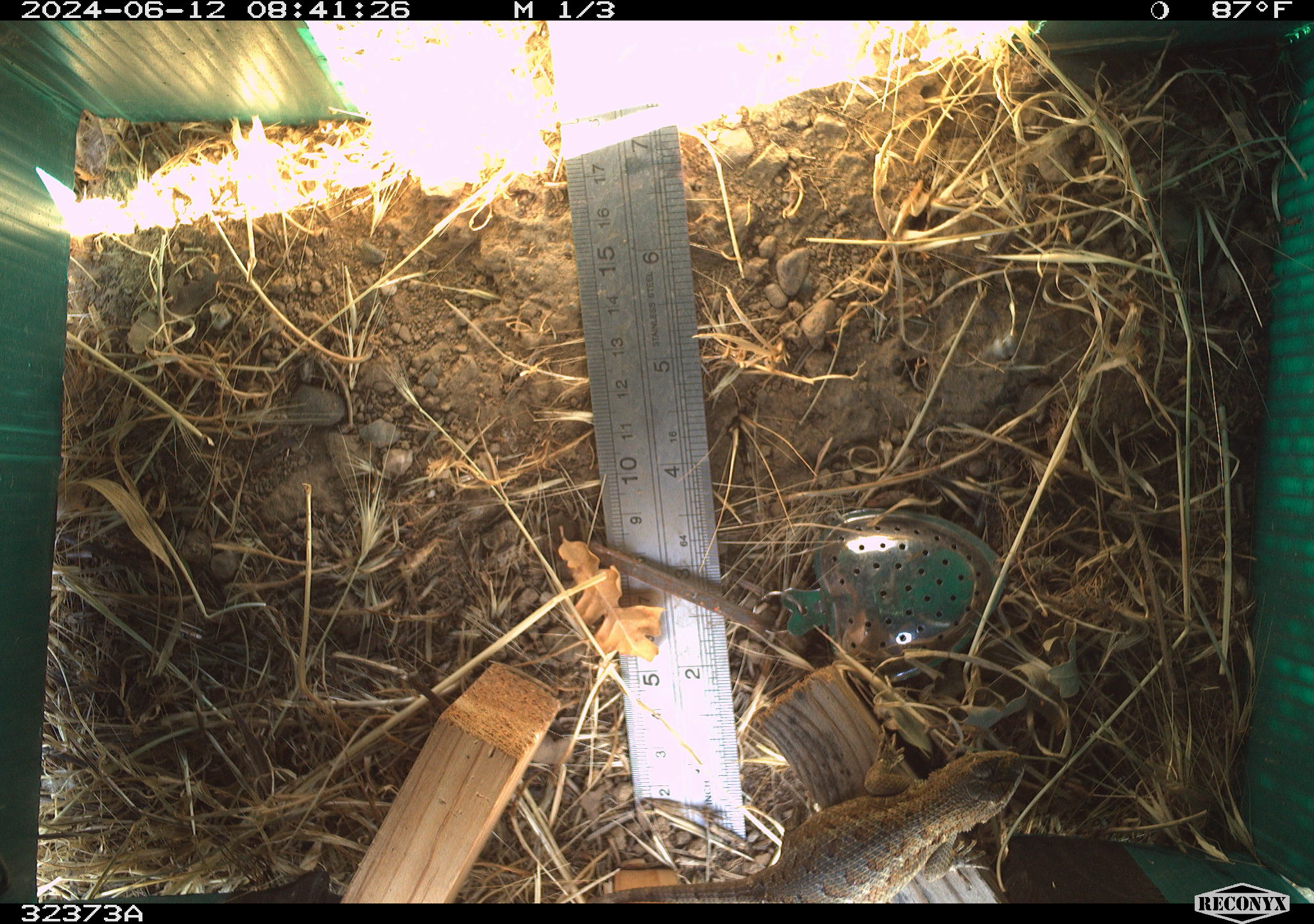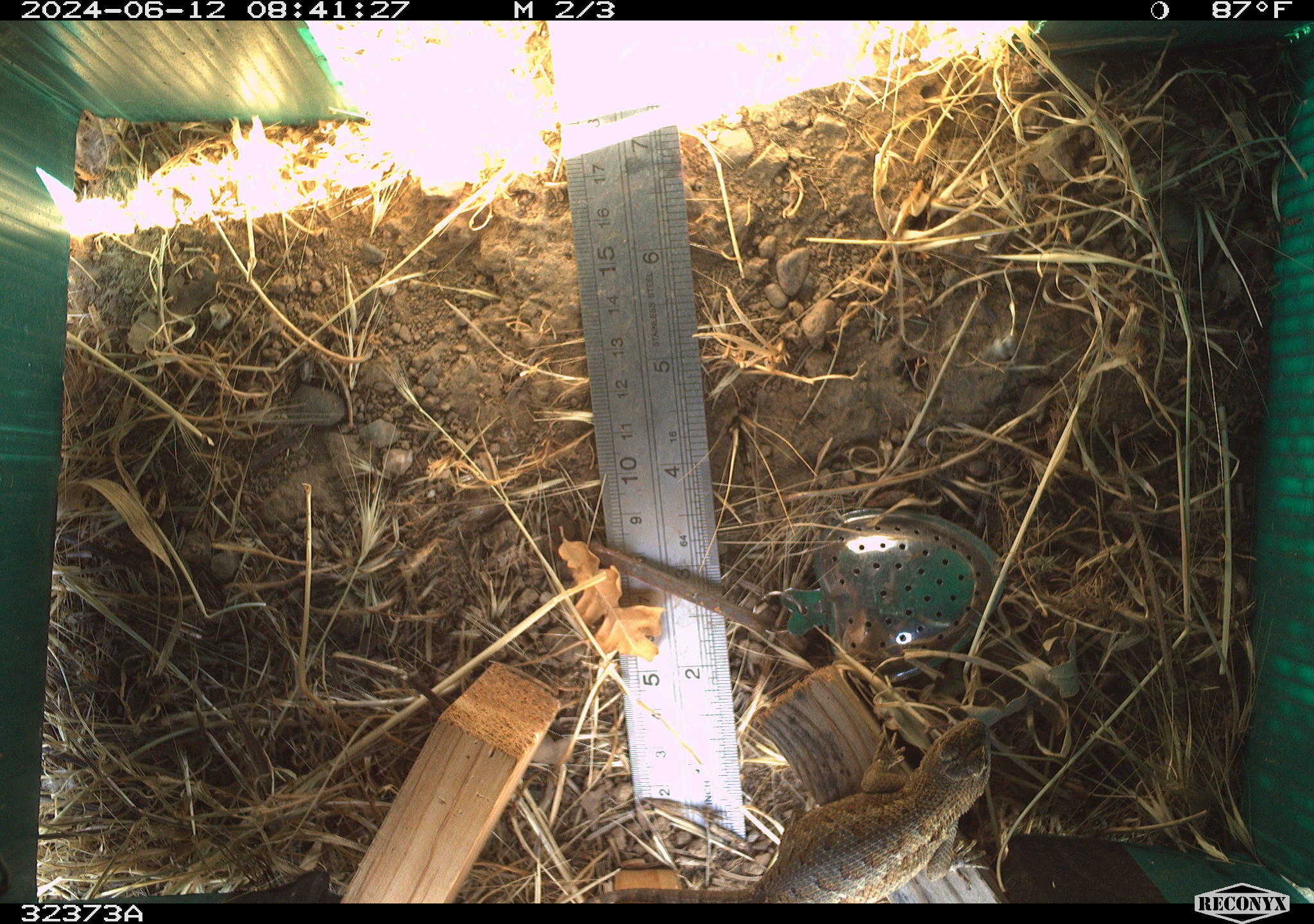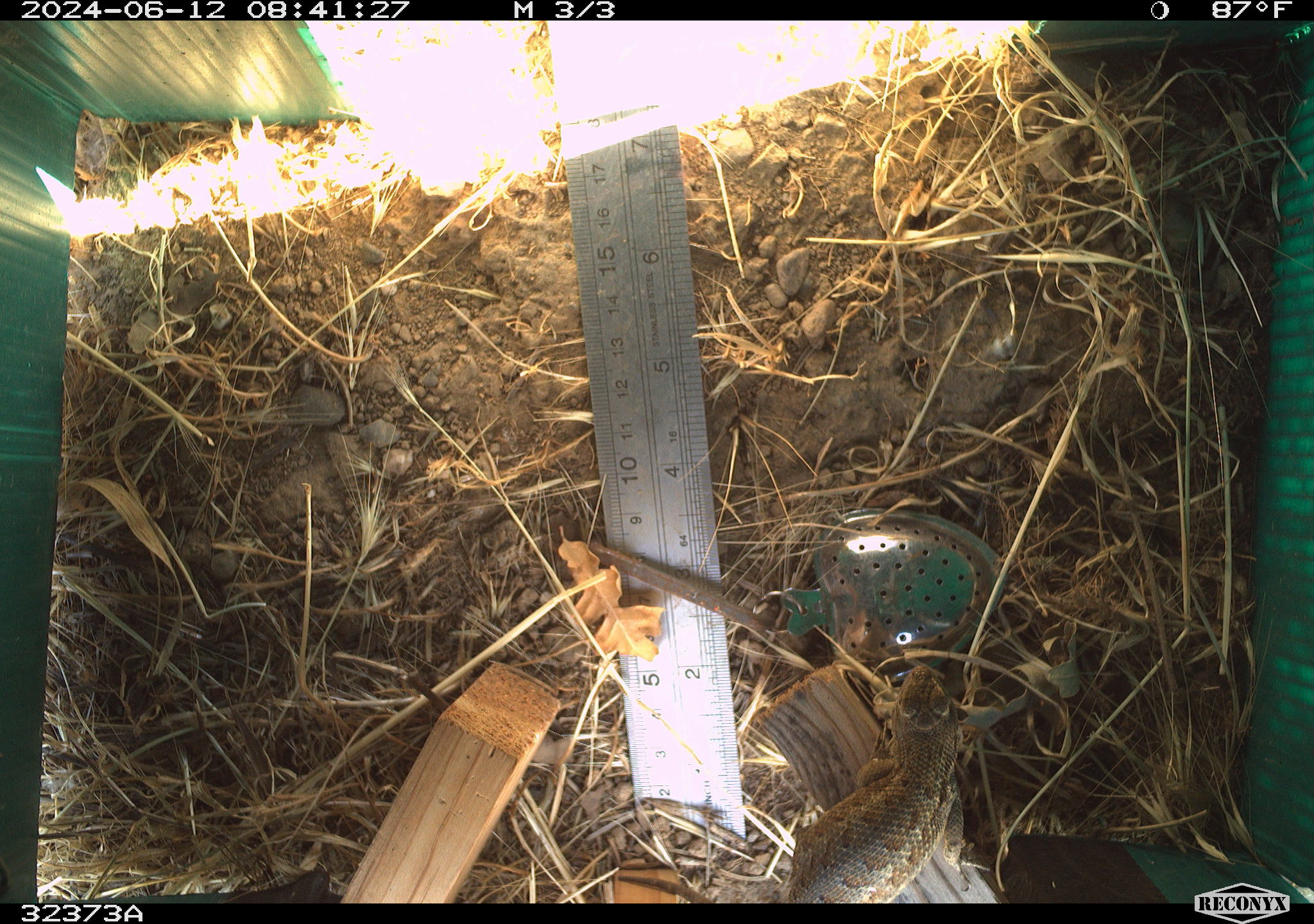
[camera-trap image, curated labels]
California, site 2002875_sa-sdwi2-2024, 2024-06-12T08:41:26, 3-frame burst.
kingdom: Animalia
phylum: Chordata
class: Reptilia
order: Squamata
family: Phrynosomatidae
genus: Sceloporus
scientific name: Sceloporus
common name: spiny lizards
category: sceloporus species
Sceloporus species (spiny lizards) (Sceloporus).